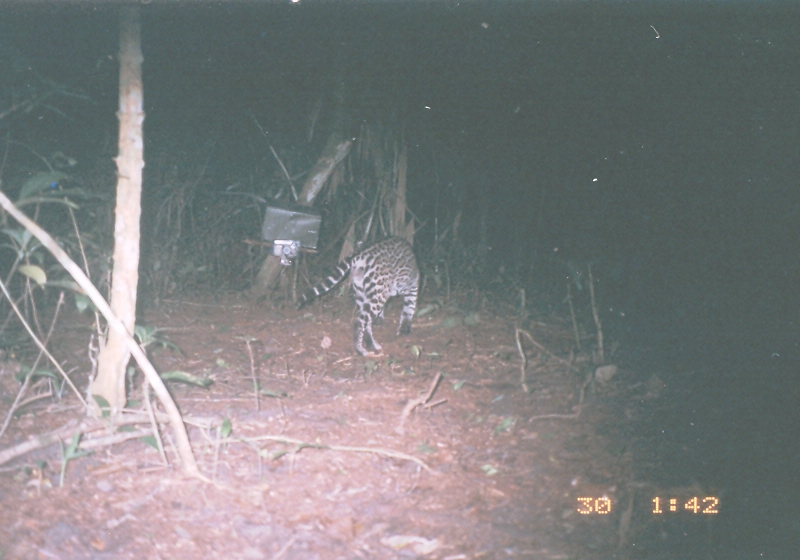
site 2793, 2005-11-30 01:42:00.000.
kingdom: Animalia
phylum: Chordata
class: Mammalia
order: Carnivora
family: Felidae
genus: Leopardus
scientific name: Leopardus pardalis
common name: ocelot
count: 1